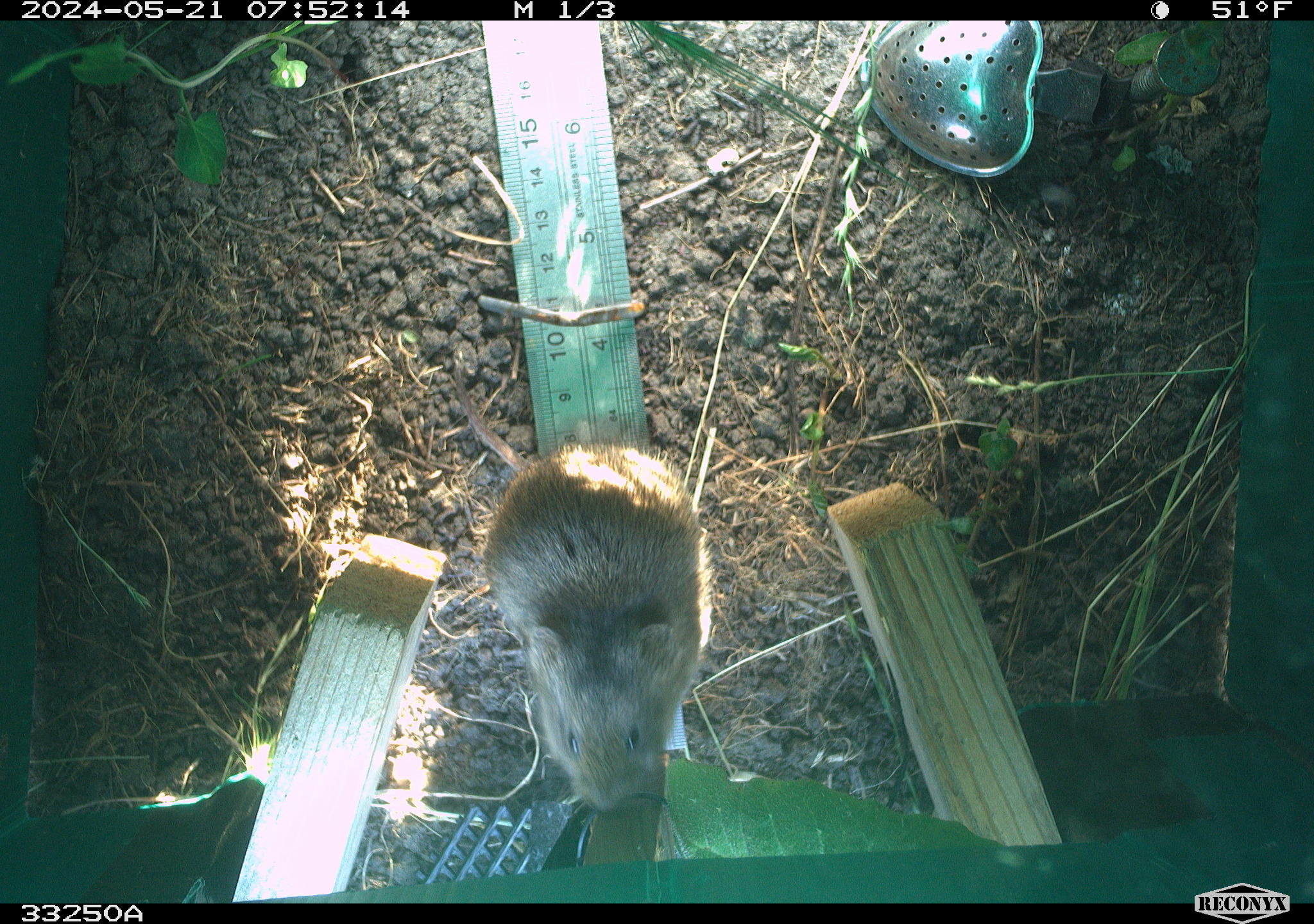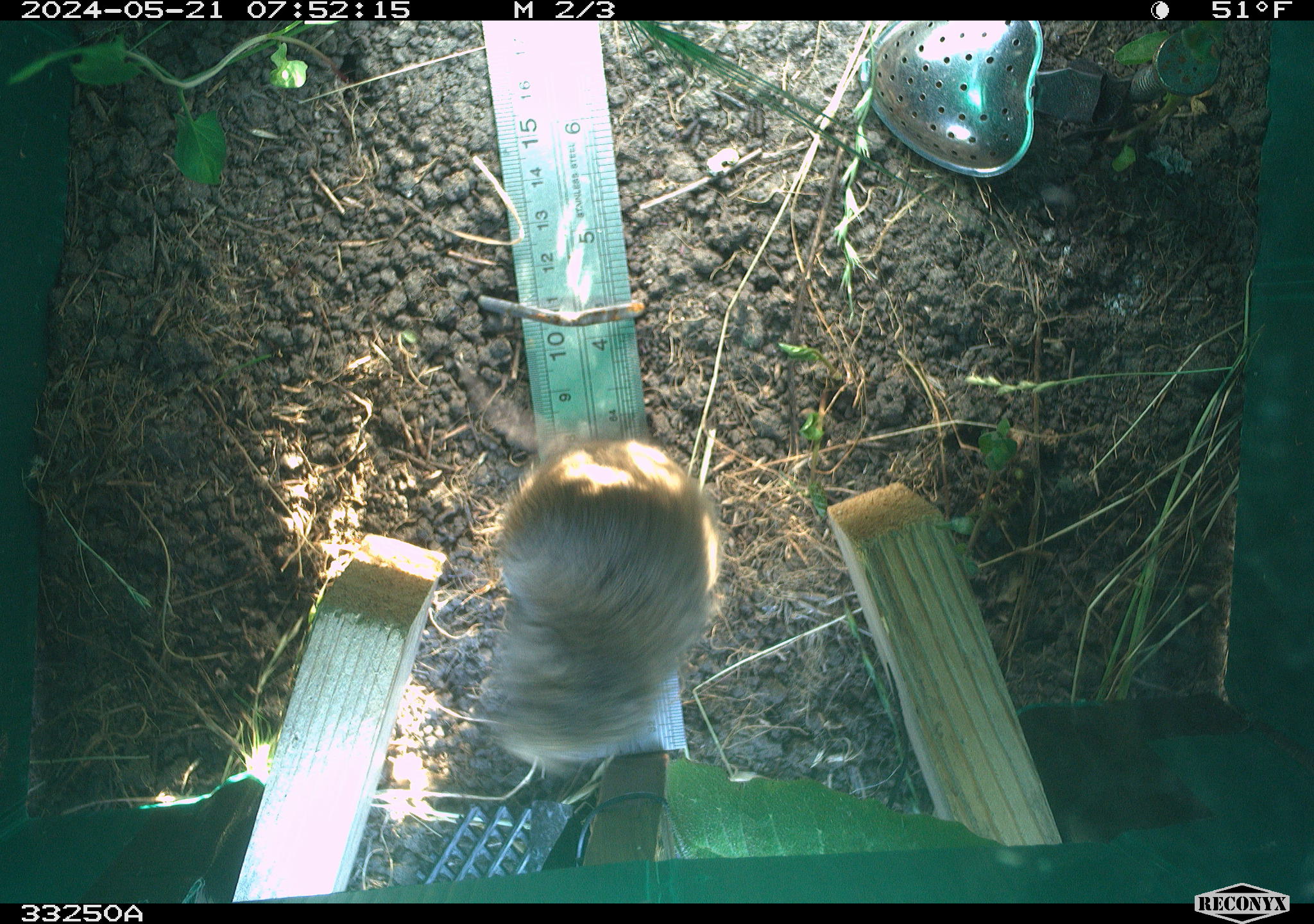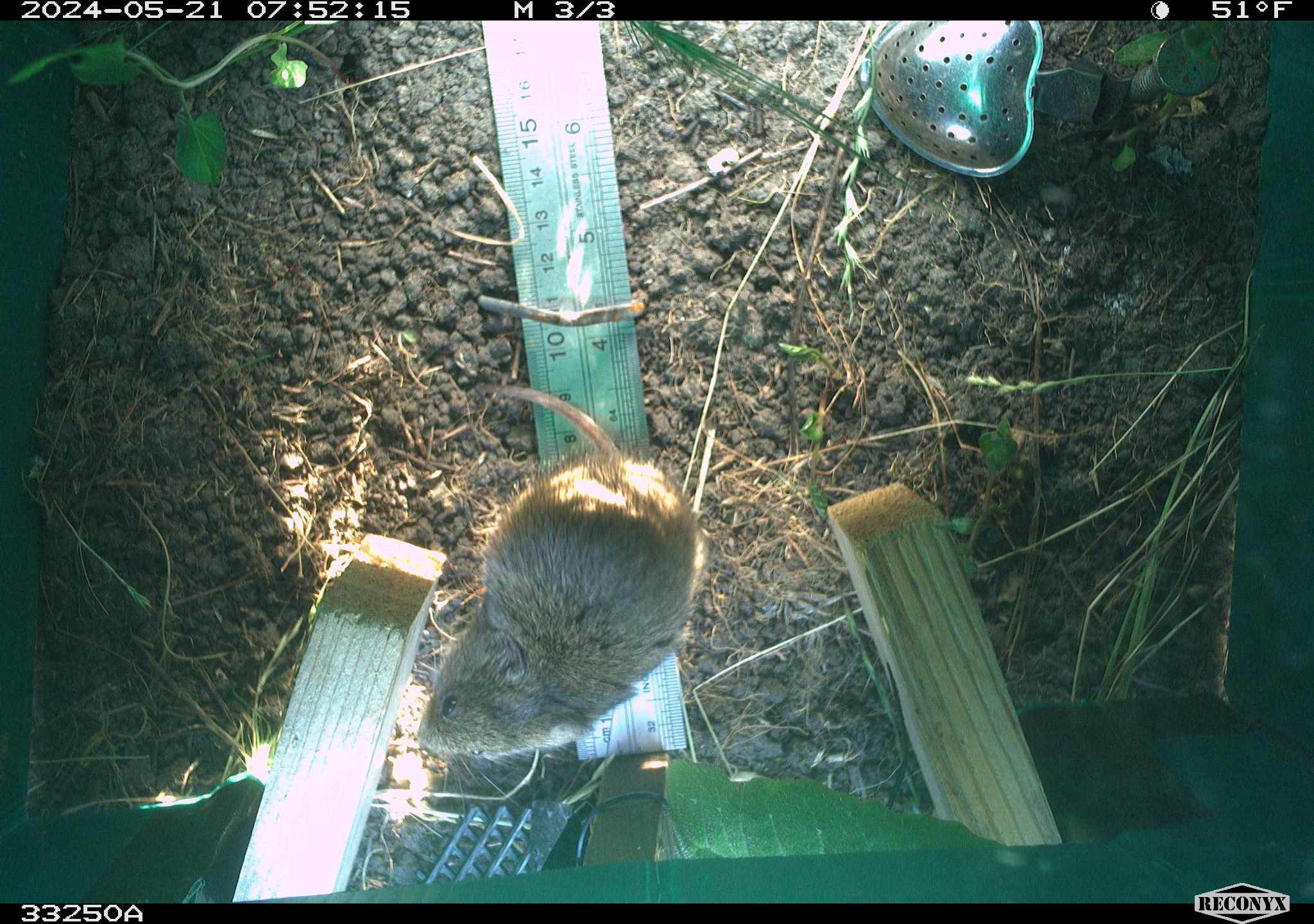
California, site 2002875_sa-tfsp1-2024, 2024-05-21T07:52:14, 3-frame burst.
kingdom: Animalia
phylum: Chordata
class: Mammalia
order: Rodentia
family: Cricetidae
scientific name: Arvicolinae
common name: voles, lemmings, and muskrats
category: arvicolinae subfamily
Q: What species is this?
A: Arvicolinae subfamily (voles, lemmings, and muskrats) (Arvicolinae).